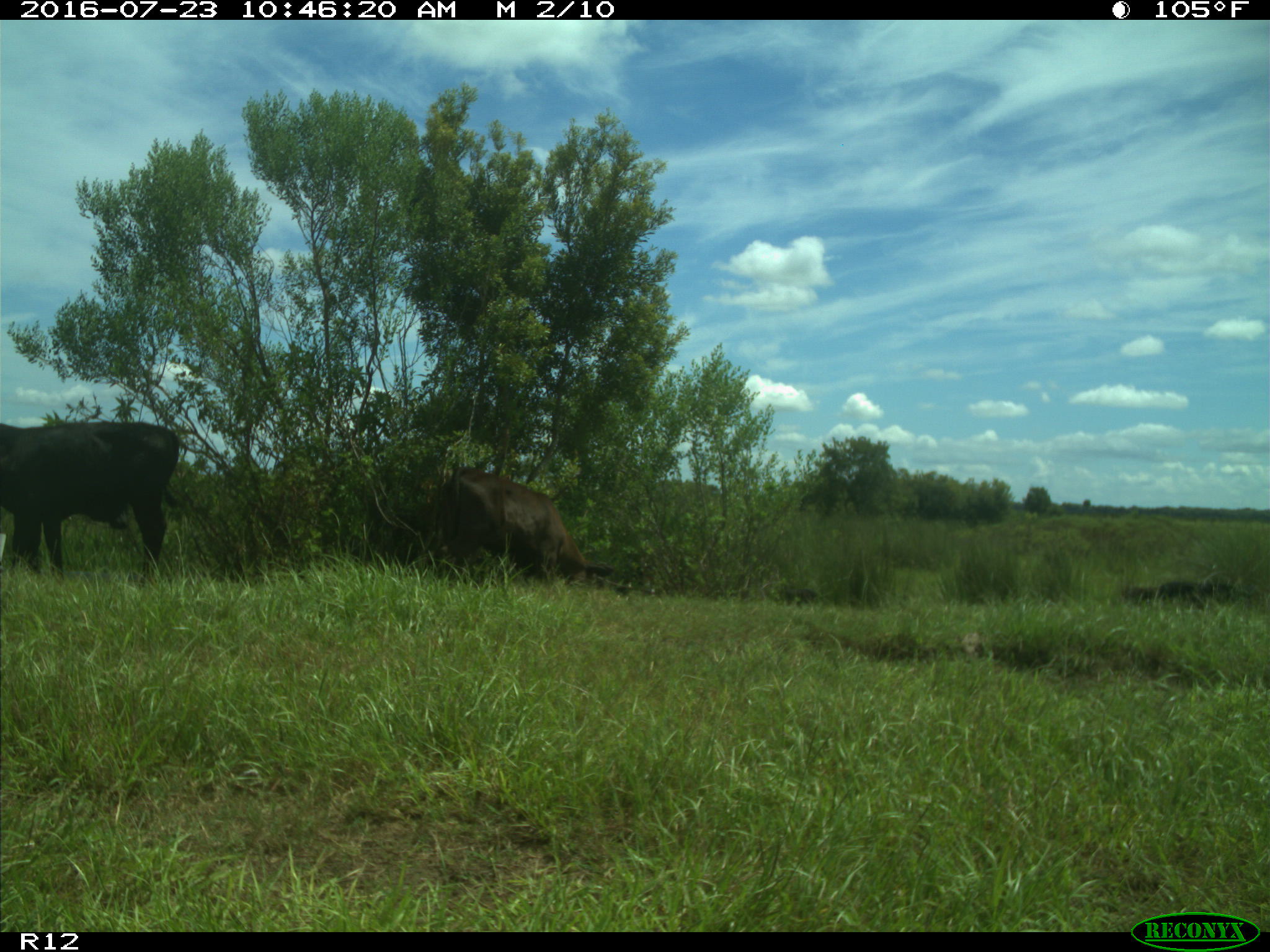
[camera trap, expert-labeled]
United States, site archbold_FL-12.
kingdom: Animalia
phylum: Chordata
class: Mammalia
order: Artiodactyla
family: Bovidae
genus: Bos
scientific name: Bos taurus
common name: domestic cow